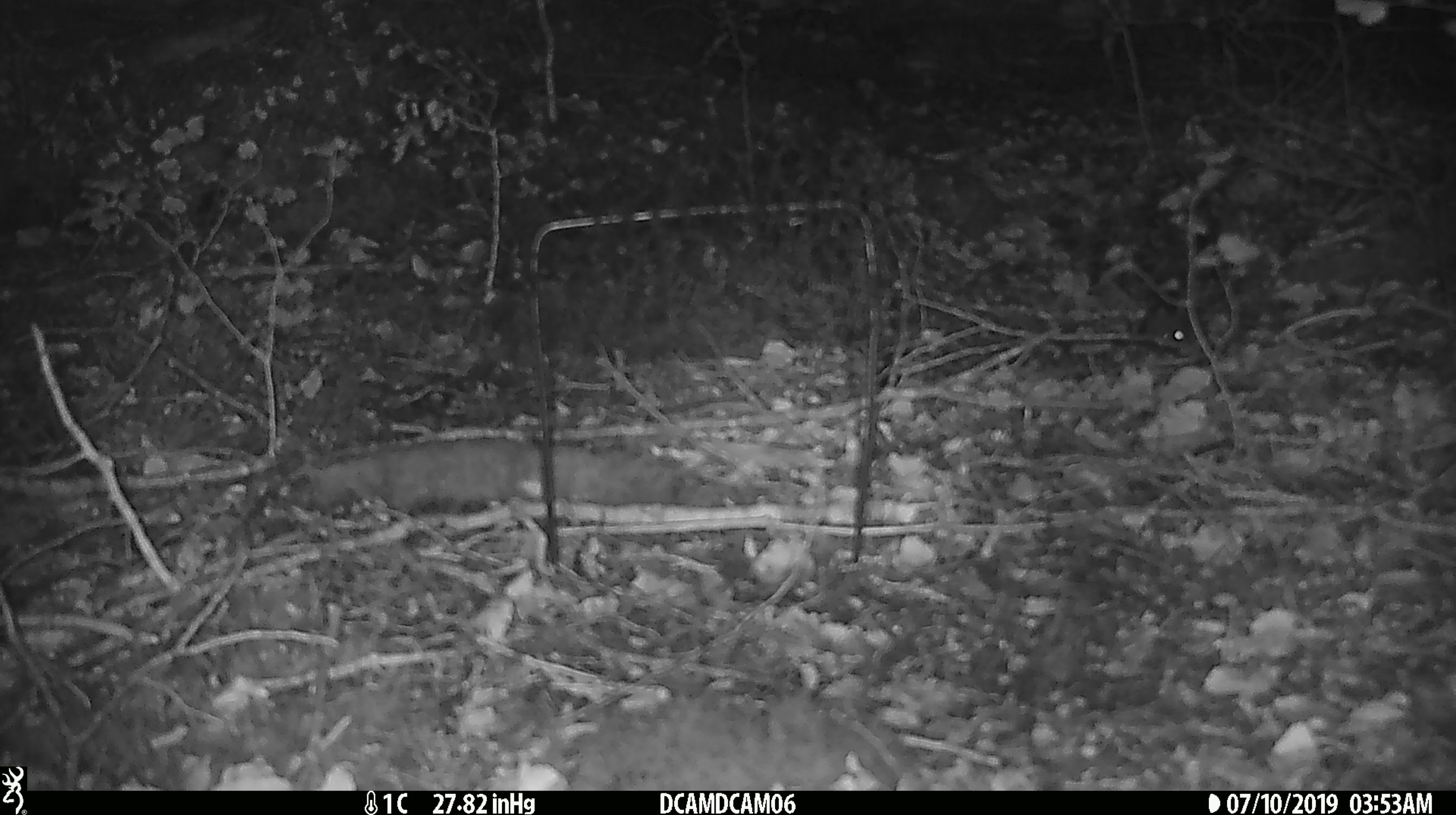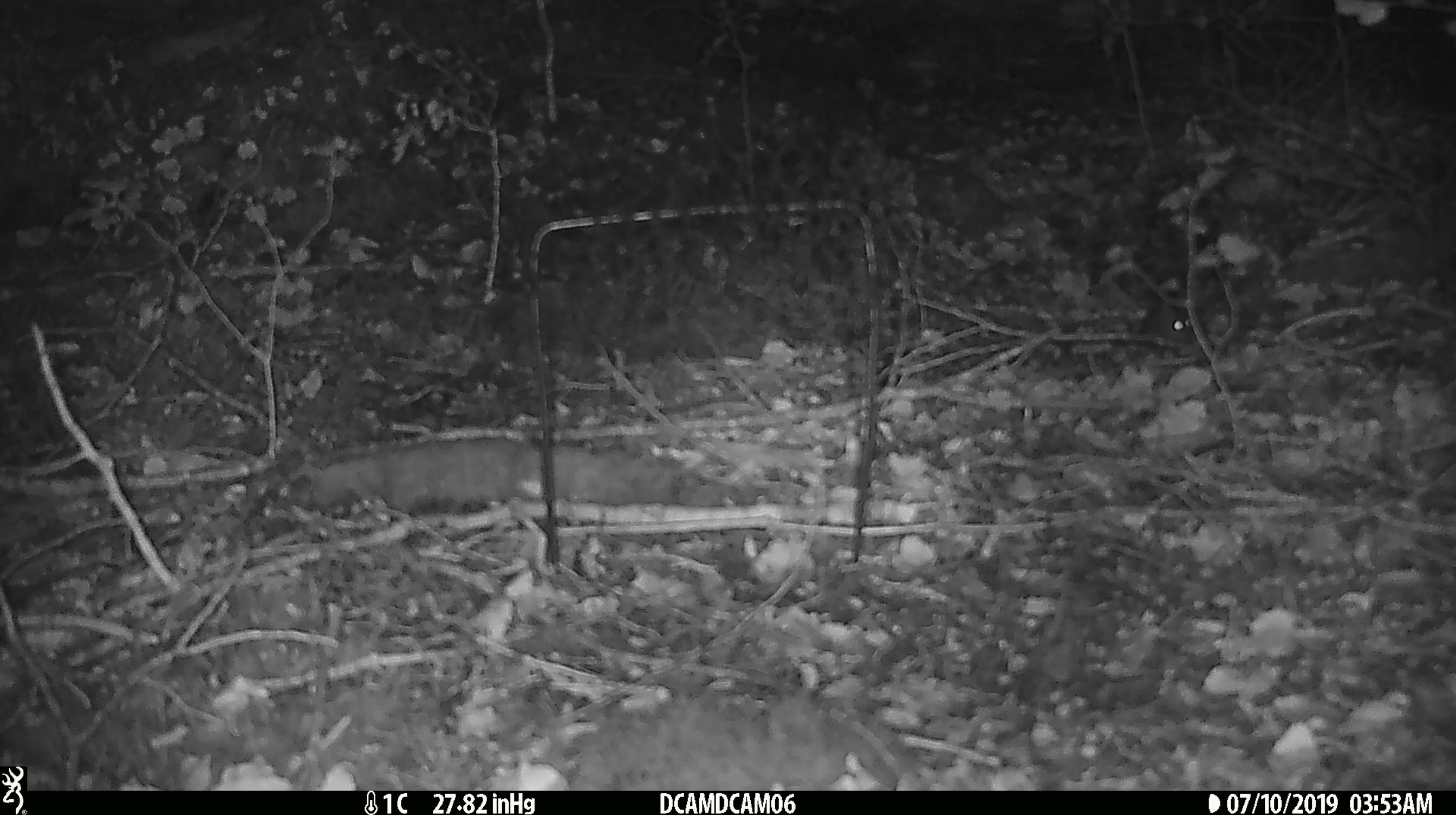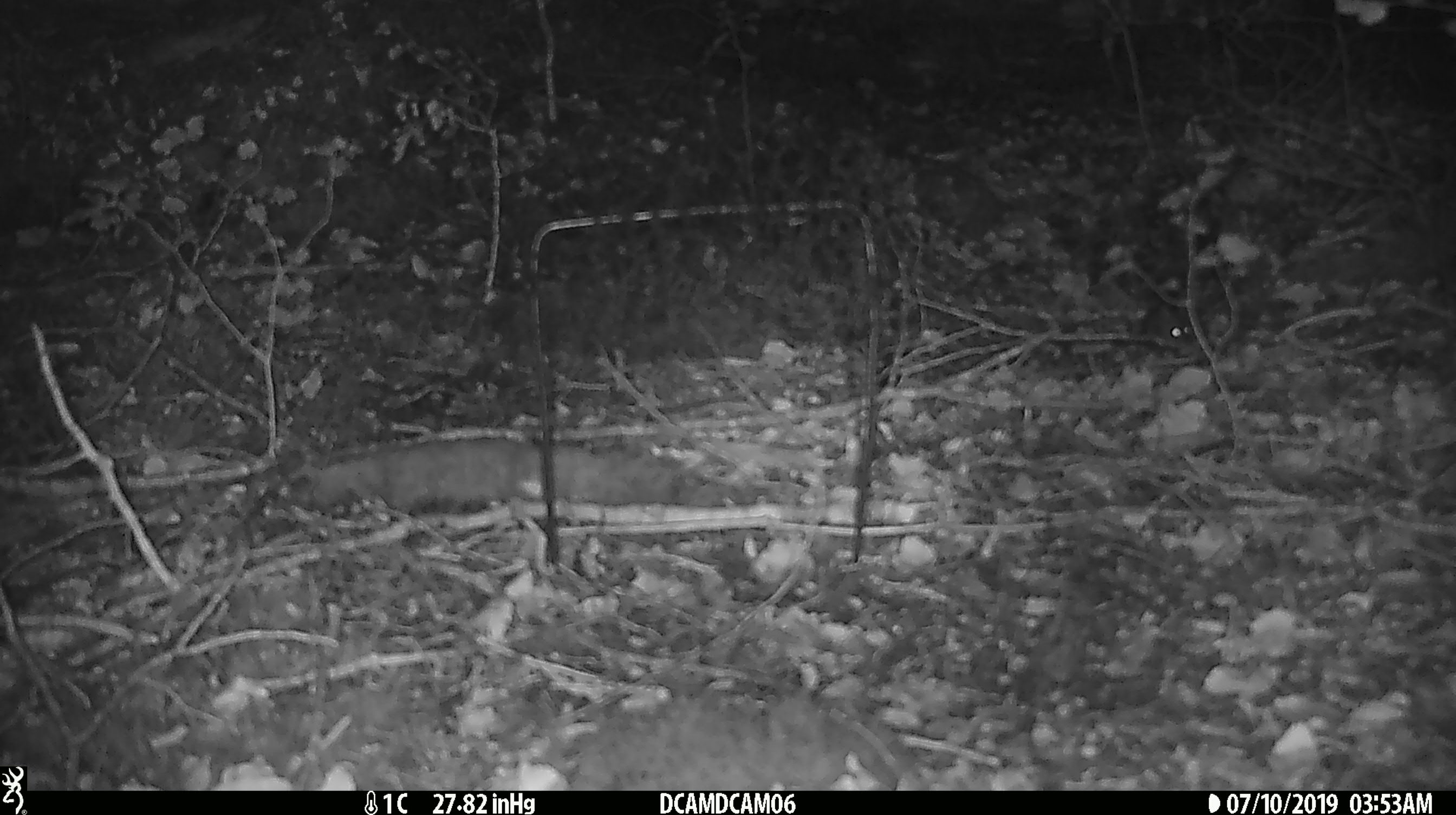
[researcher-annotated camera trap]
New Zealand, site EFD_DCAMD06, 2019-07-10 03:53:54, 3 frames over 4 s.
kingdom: Animalia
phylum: Chordata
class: Mammalia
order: Rodentia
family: Muridae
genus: Mus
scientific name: Mus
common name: mouse